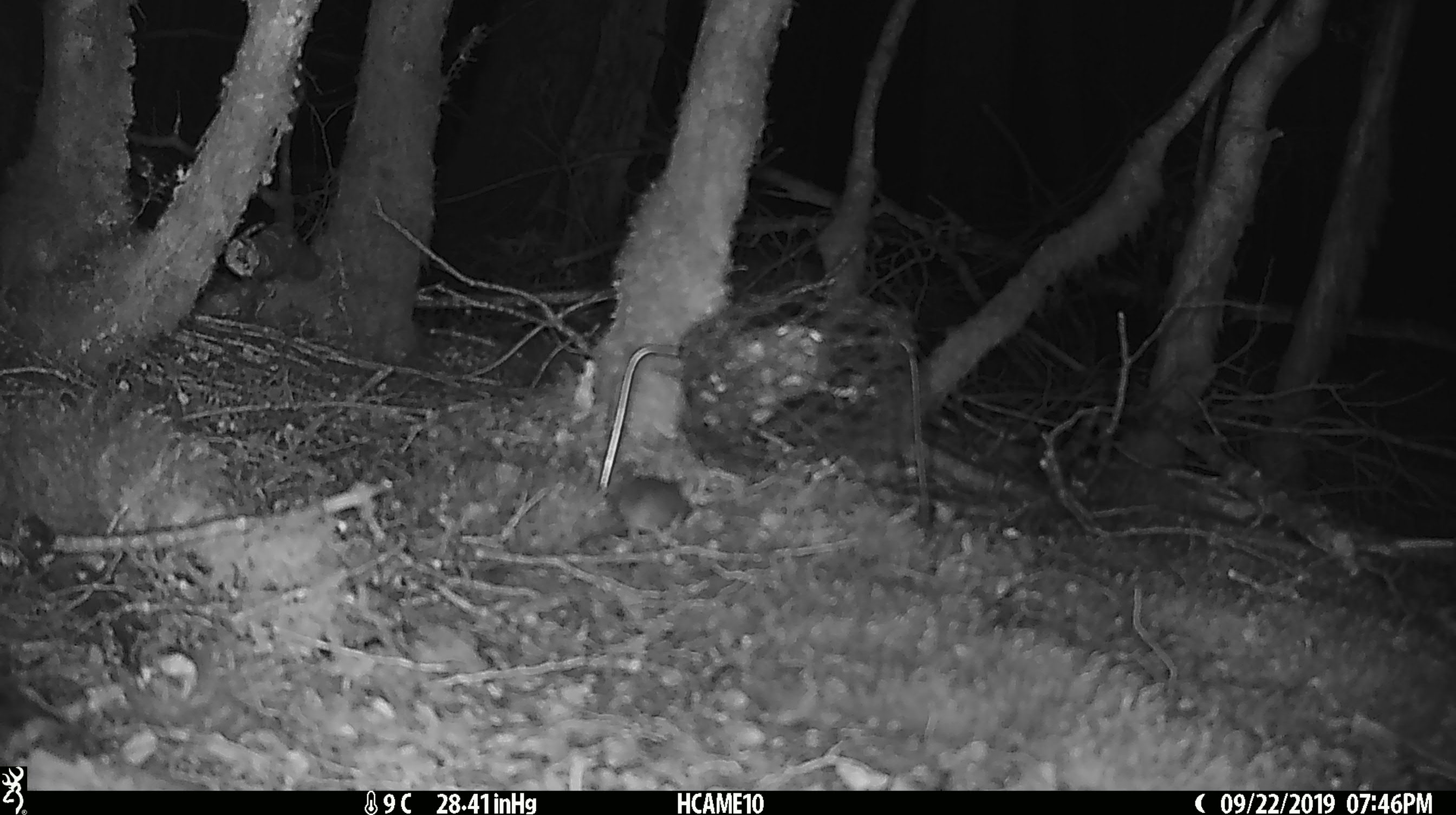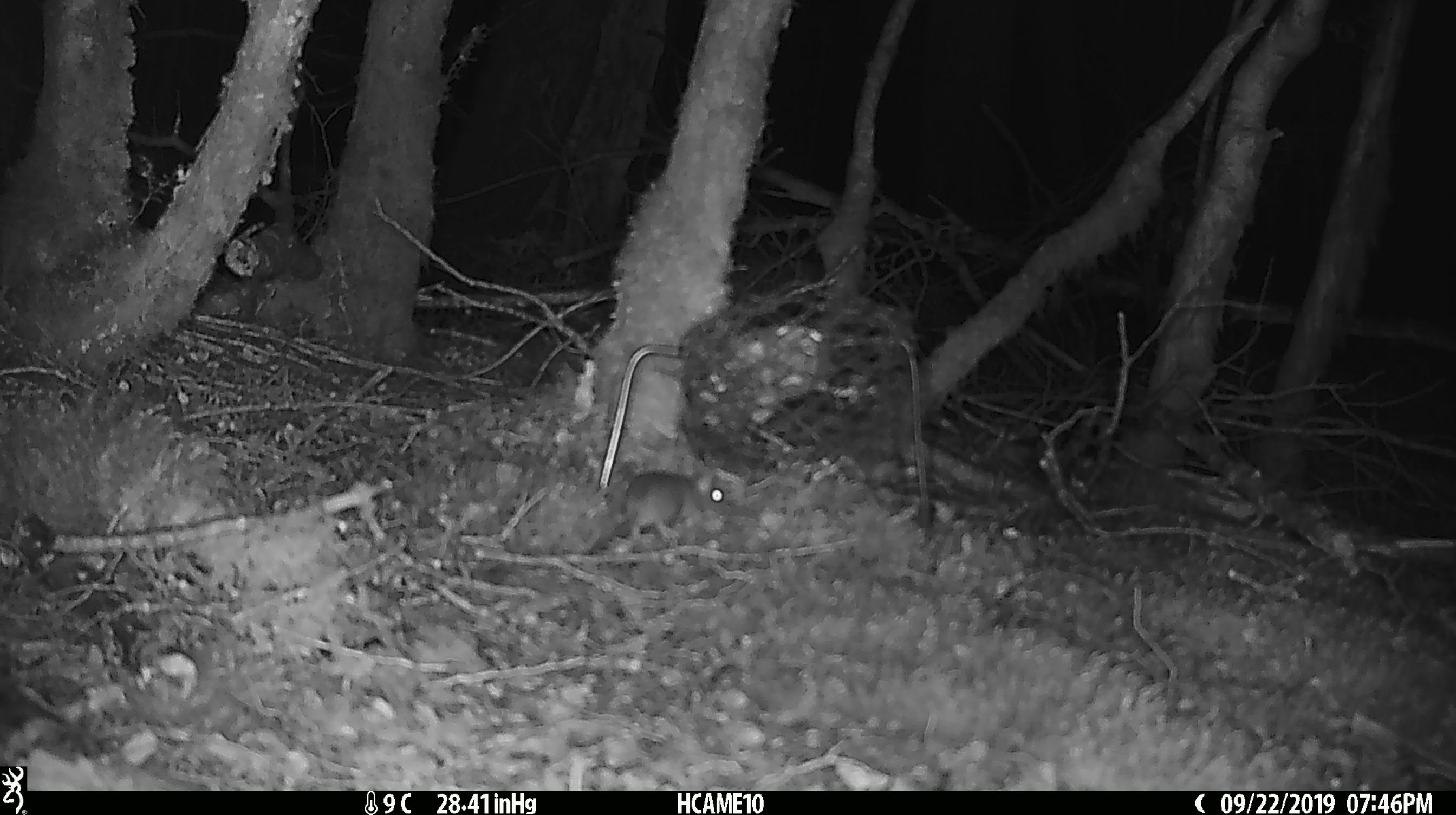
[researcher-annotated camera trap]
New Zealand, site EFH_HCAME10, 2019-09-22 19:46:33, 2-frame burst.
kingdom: Animalia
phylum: Chordata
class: Mammalia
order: Rodentia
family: Muridae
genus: Mus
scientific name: Mus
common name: mouse